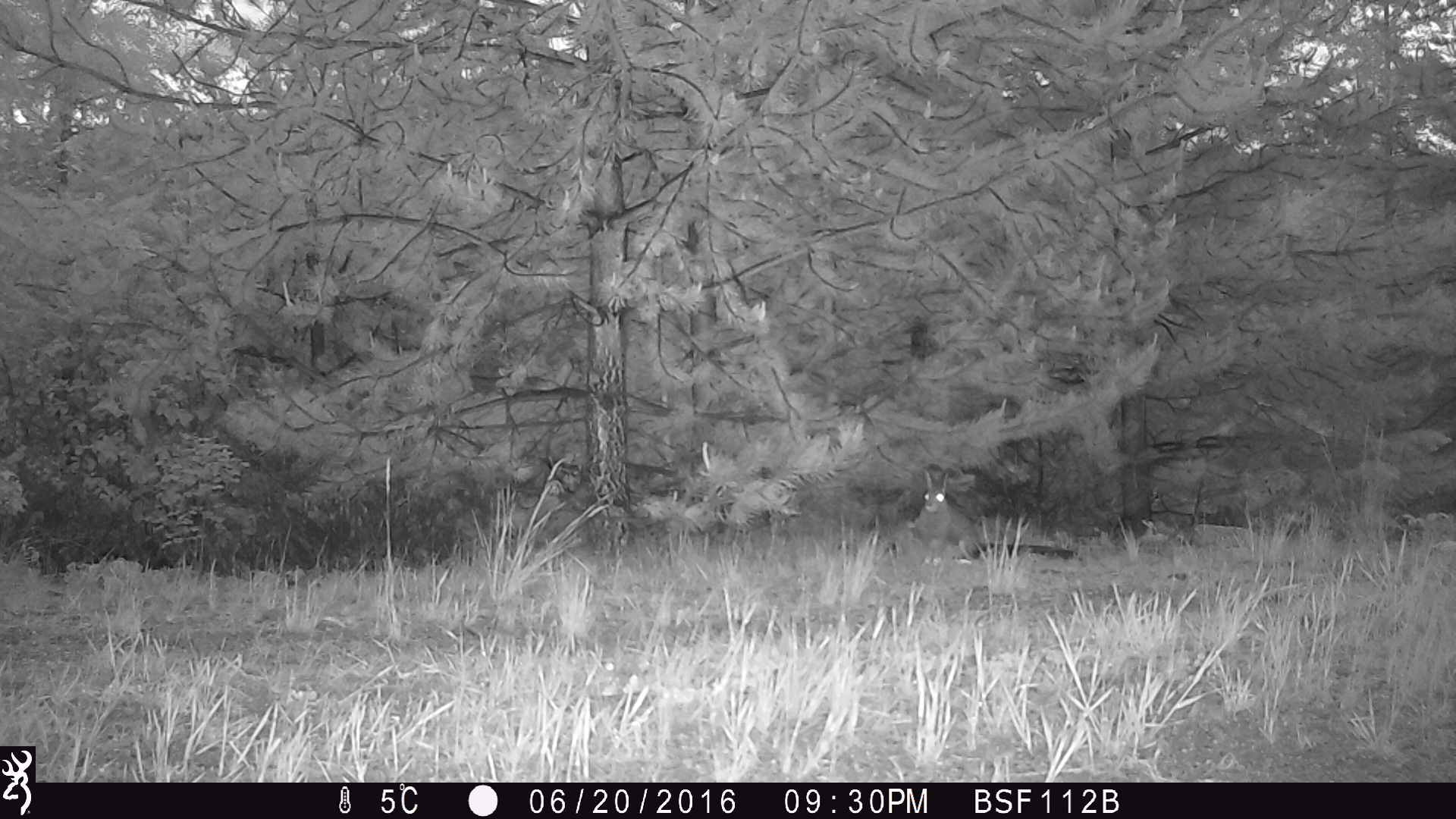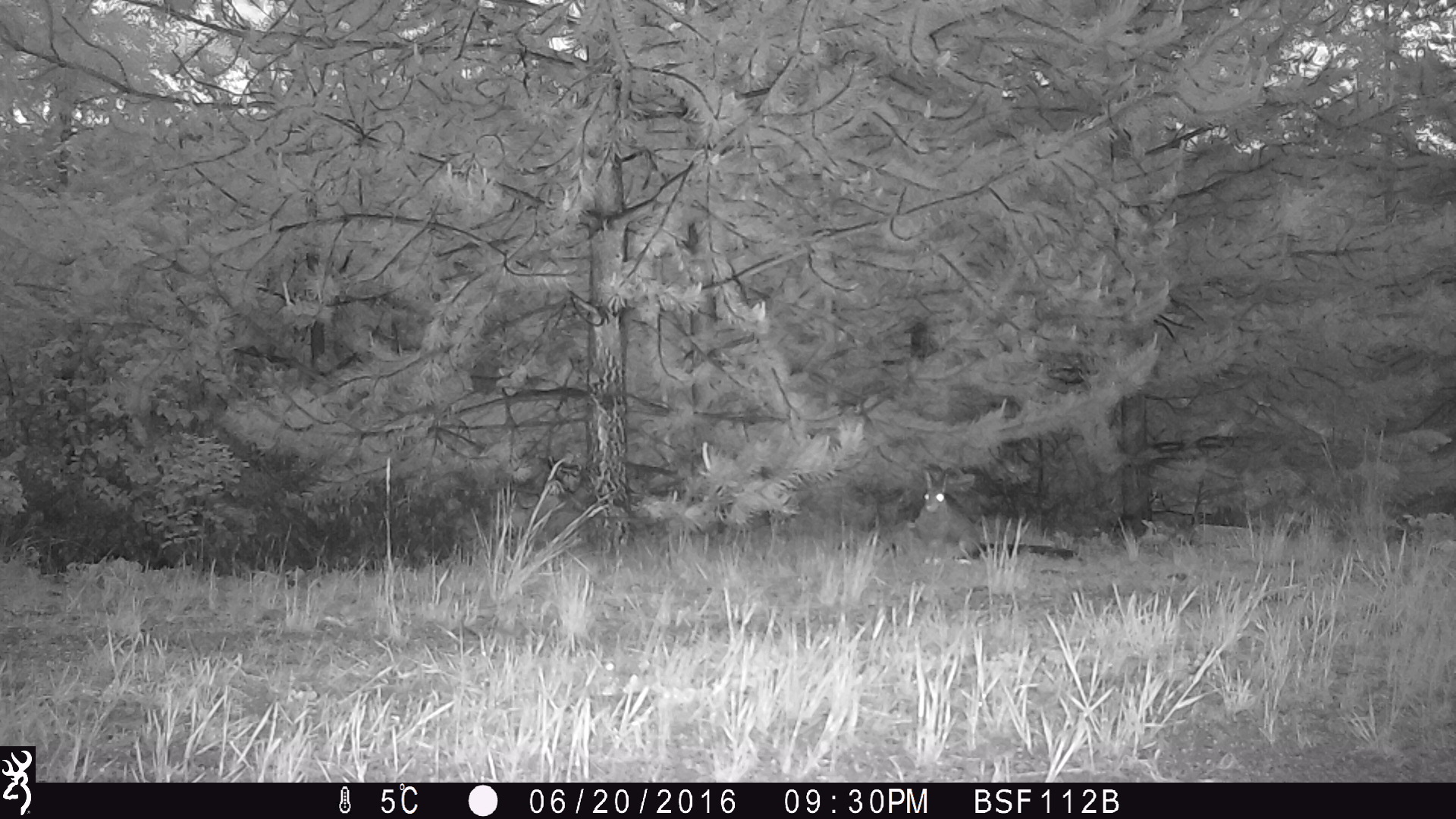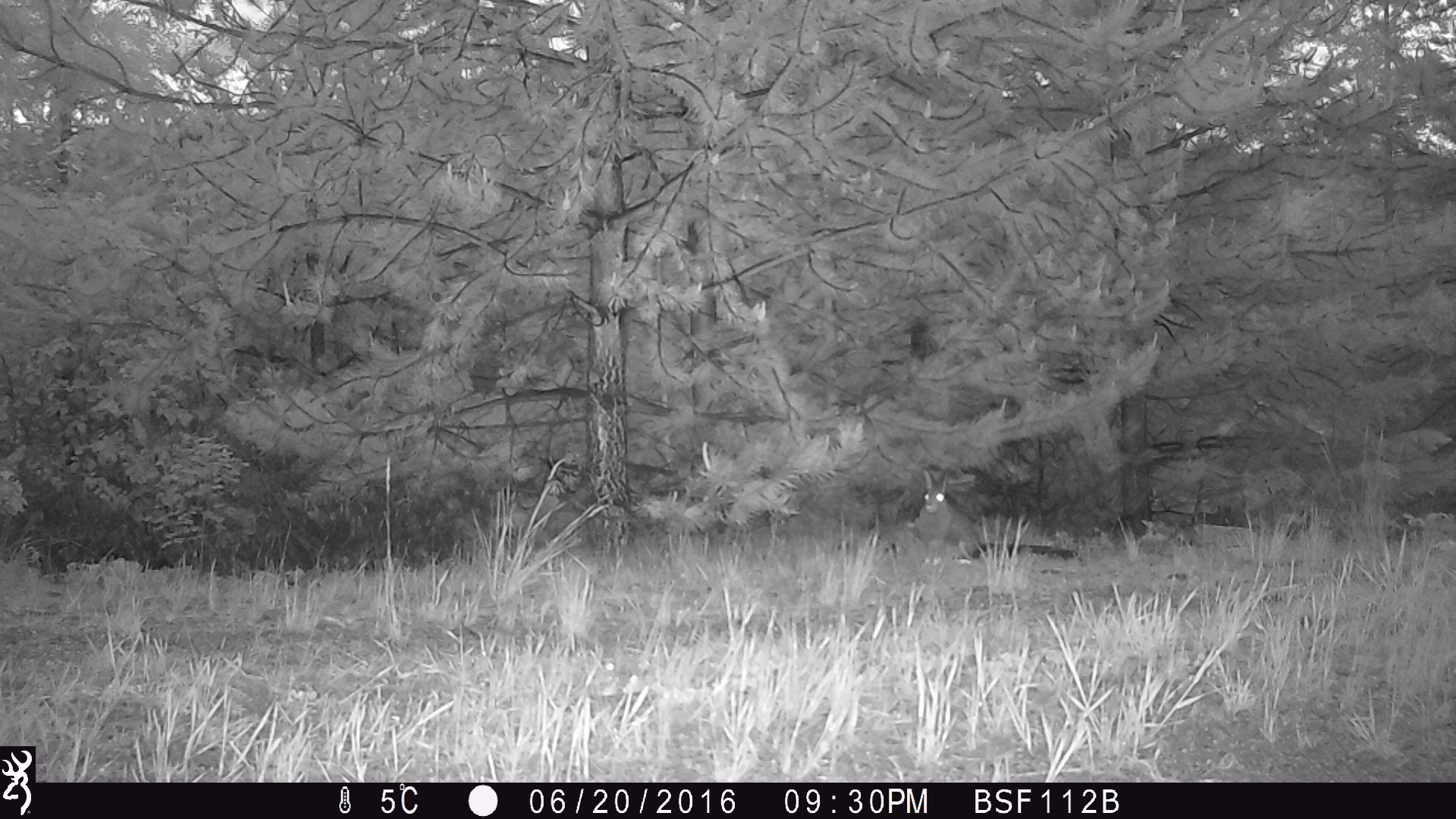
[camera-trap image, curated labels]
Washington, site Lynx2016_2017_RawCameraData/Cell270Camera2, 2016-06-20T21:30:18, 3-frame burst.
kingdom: Animalia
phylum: Chordata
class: Mammalia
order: Lagomorpha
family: Leporidae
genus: Lepus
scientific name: Lepus americanus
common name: snowshoe hare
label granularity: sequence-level